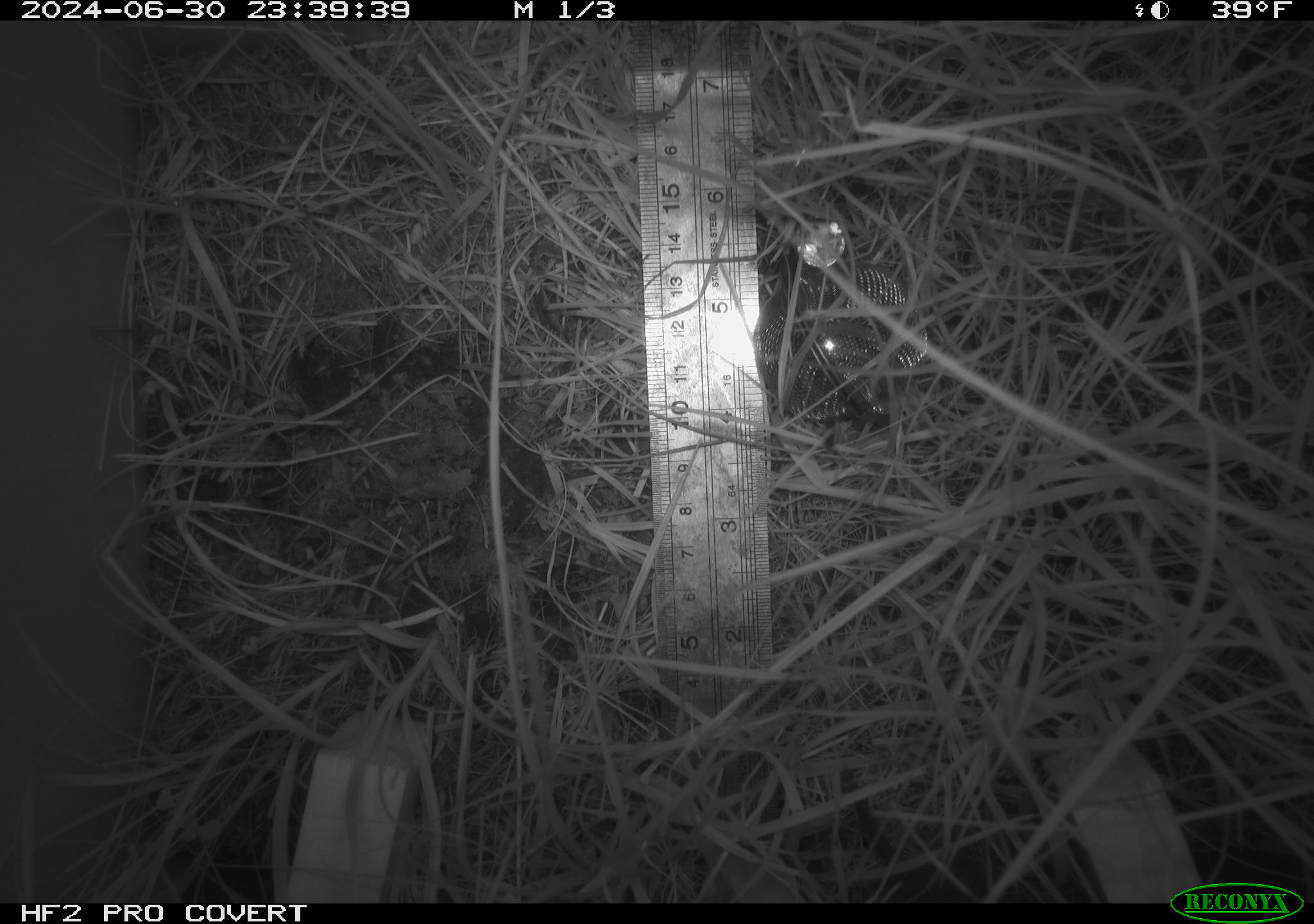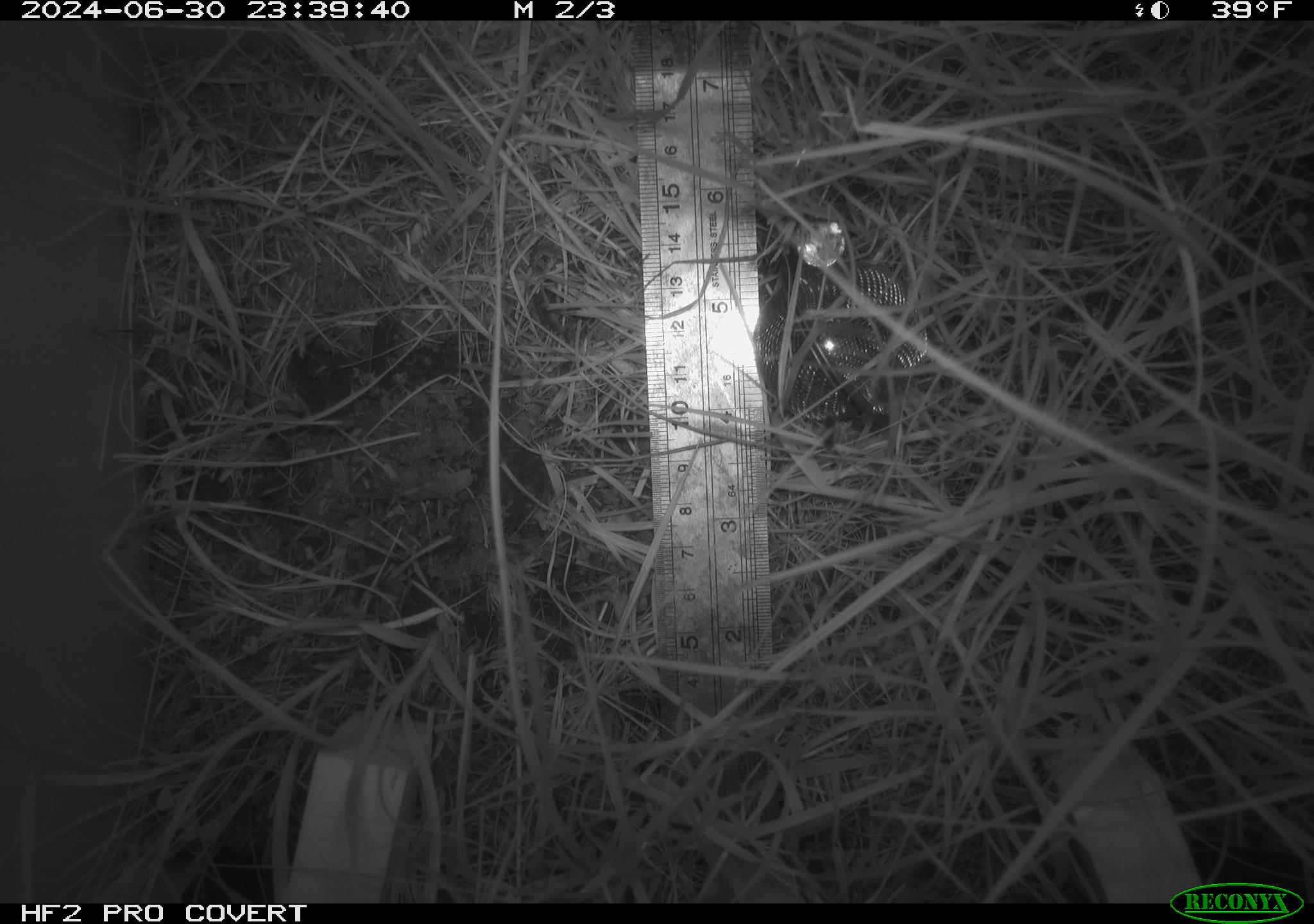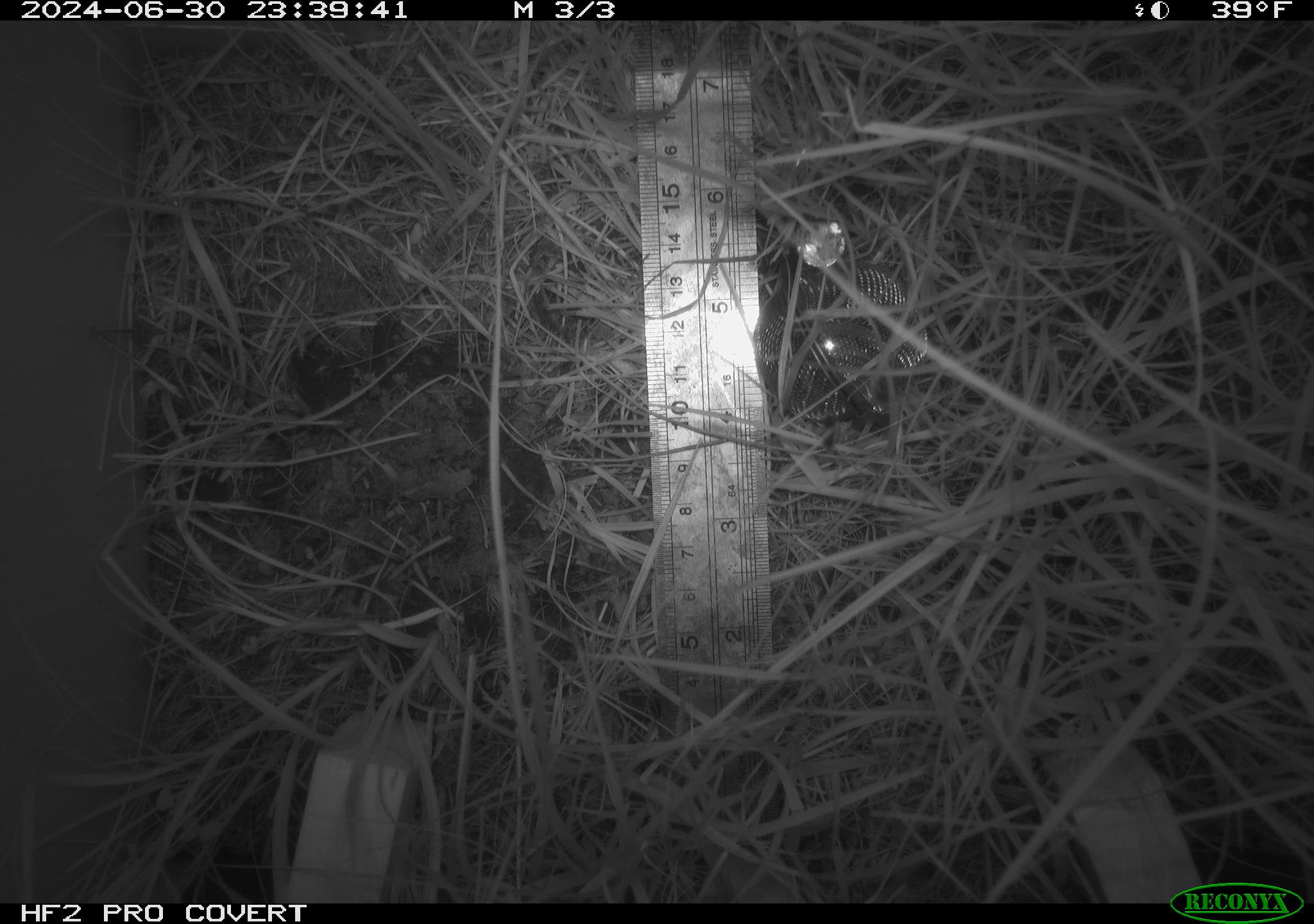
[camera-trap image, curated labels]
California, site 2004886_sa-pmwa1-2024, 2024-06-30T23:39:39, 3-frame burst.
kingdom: Animalia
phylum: Chordata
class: Mammalia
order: Eulipotyphla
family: Soricidae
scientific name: Soricidae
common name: shrews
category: soricidae family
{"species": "soricidae family (shrews) (Soricidae)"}